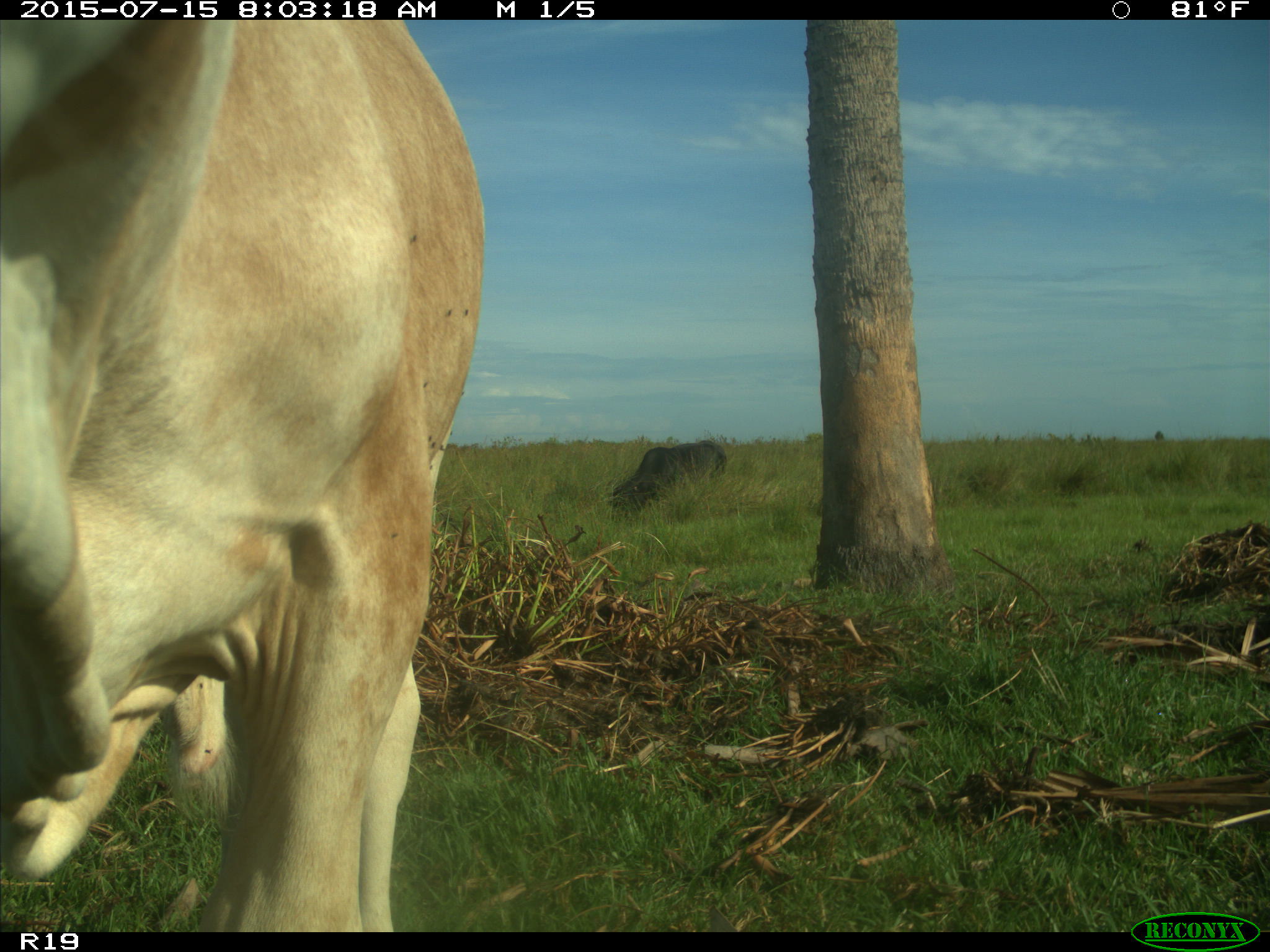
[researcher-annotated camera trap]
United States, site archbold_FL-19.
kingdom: Animalia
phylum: Chordata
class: Mammalia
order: Artiodactyla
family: Bovidae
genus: Bos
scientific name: Bos taurus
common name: domestic cow